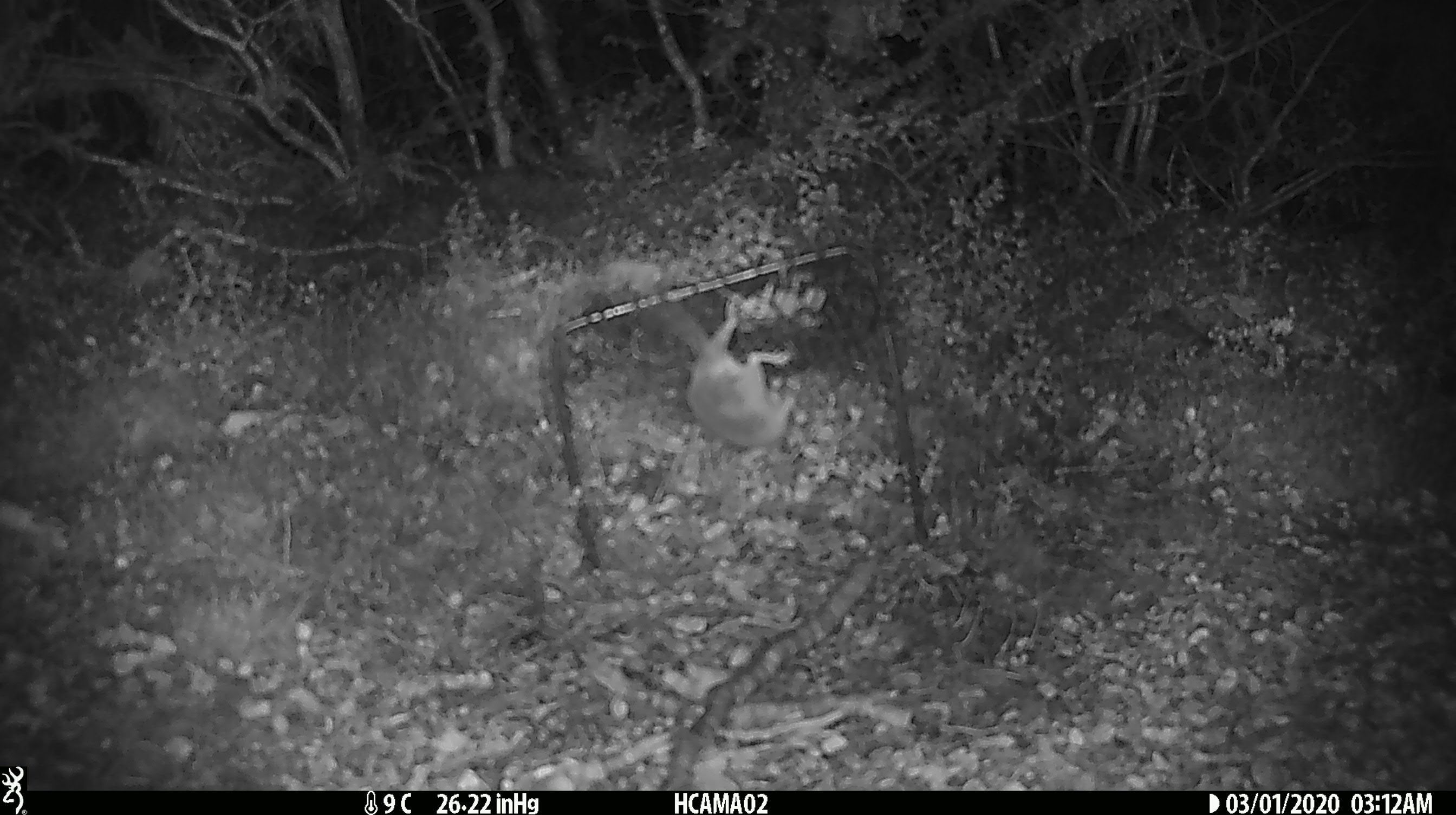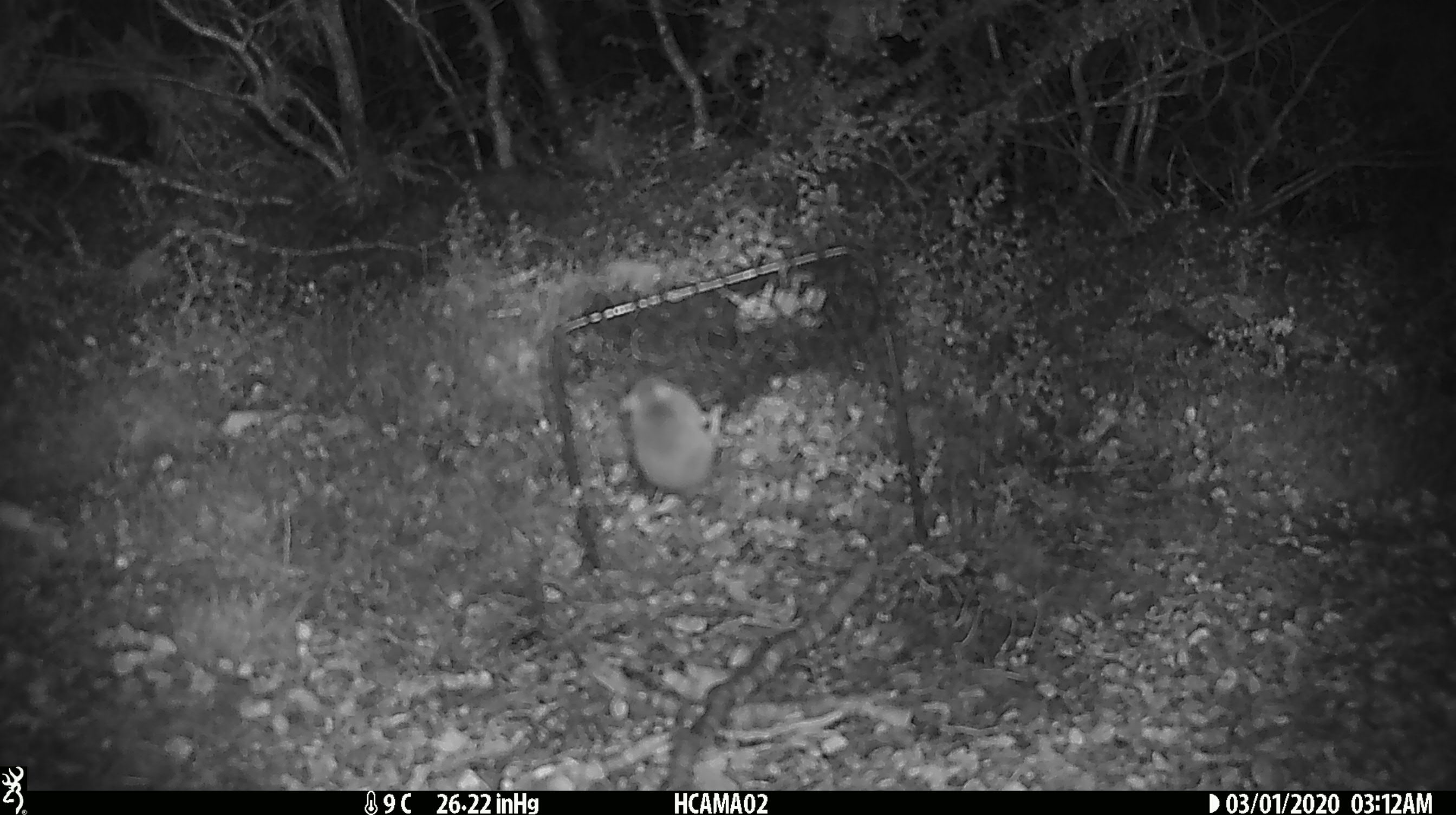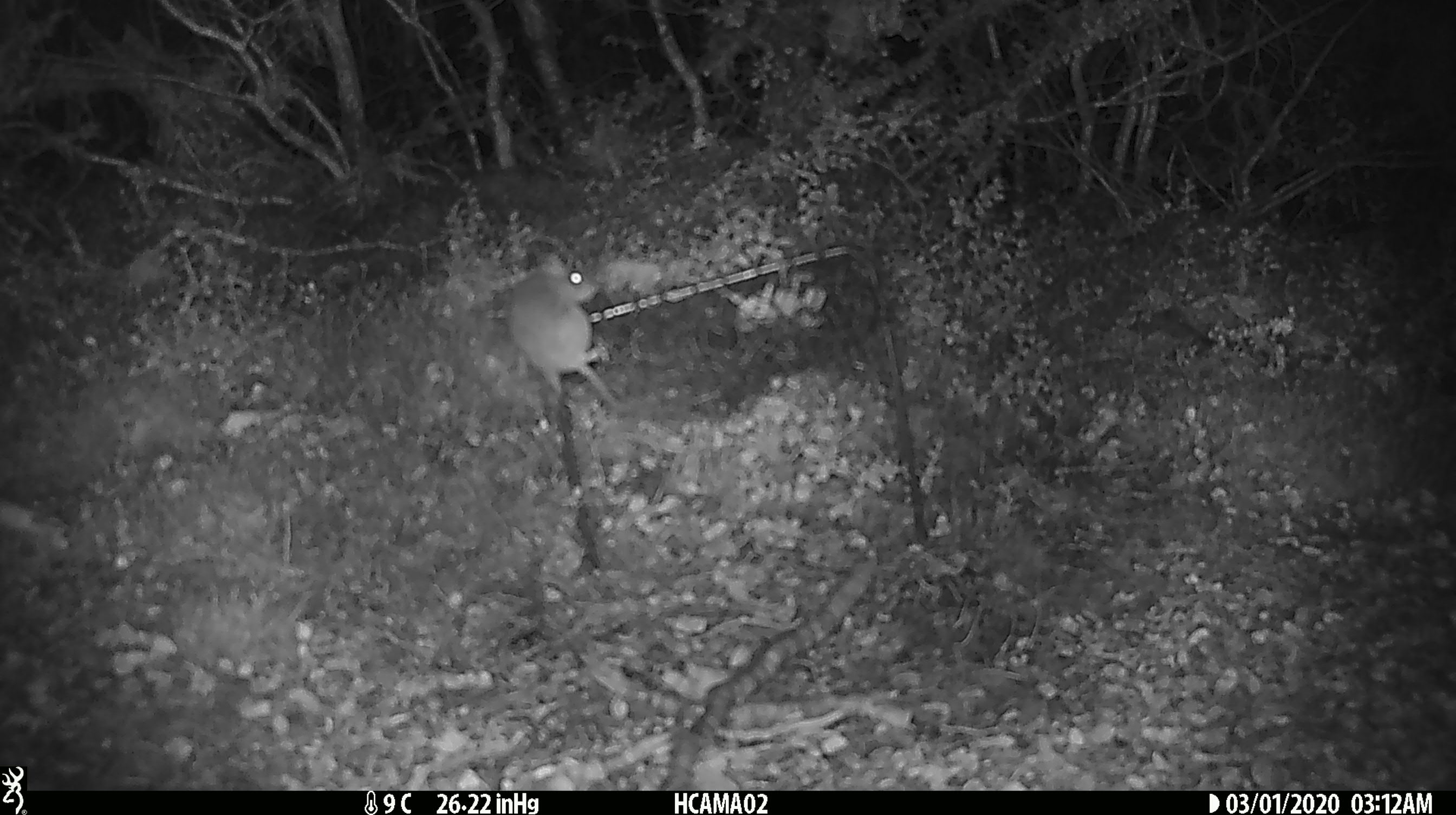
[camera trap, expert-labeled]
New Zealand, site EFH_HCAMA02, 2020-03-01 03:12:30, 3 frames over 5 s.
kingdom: Animalia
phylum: Chordata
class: Mammalia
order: Rodentia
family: Muridae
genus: Mus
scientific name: Mus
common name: mouse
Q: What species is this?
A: Mouse (Mus).